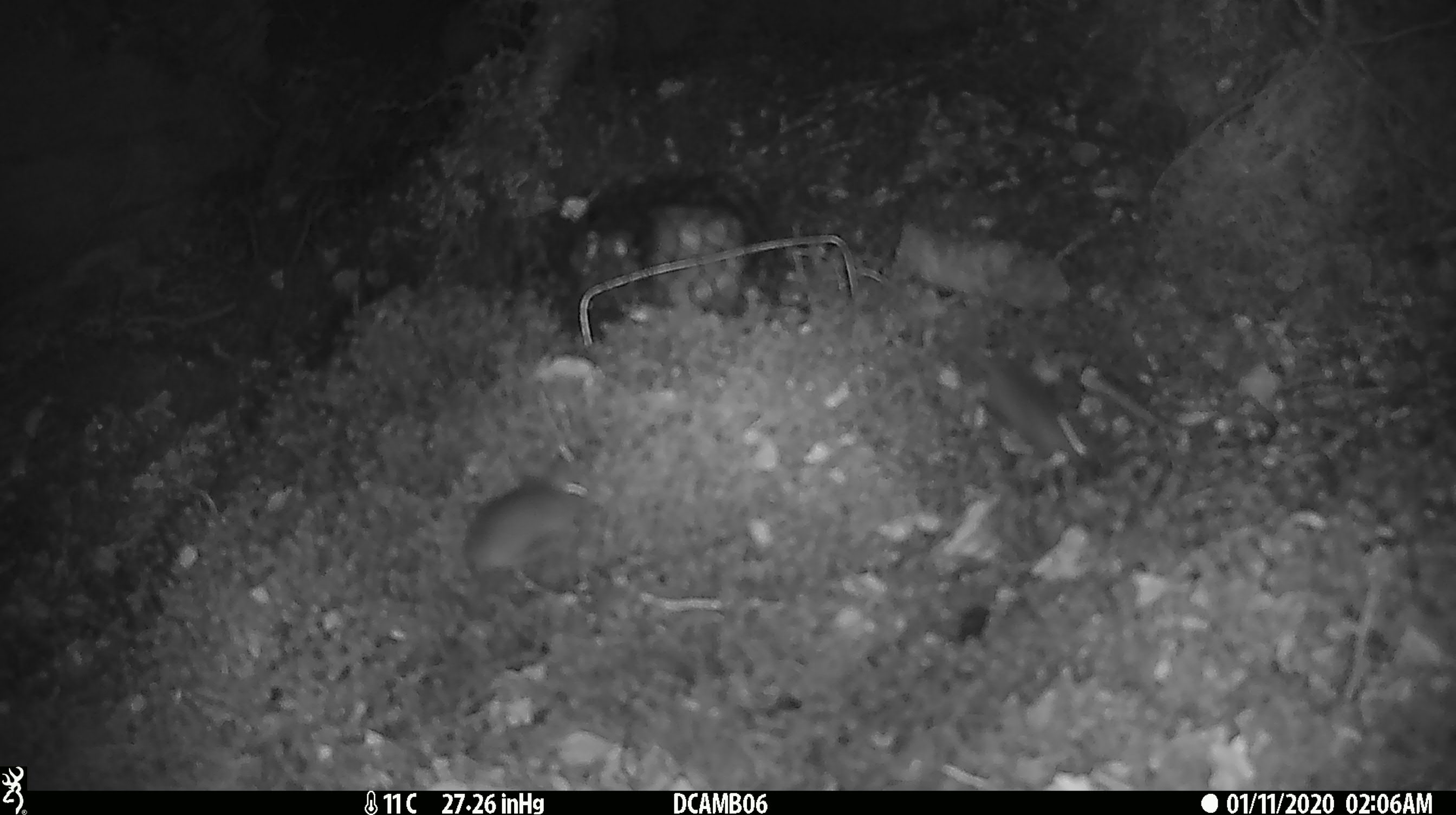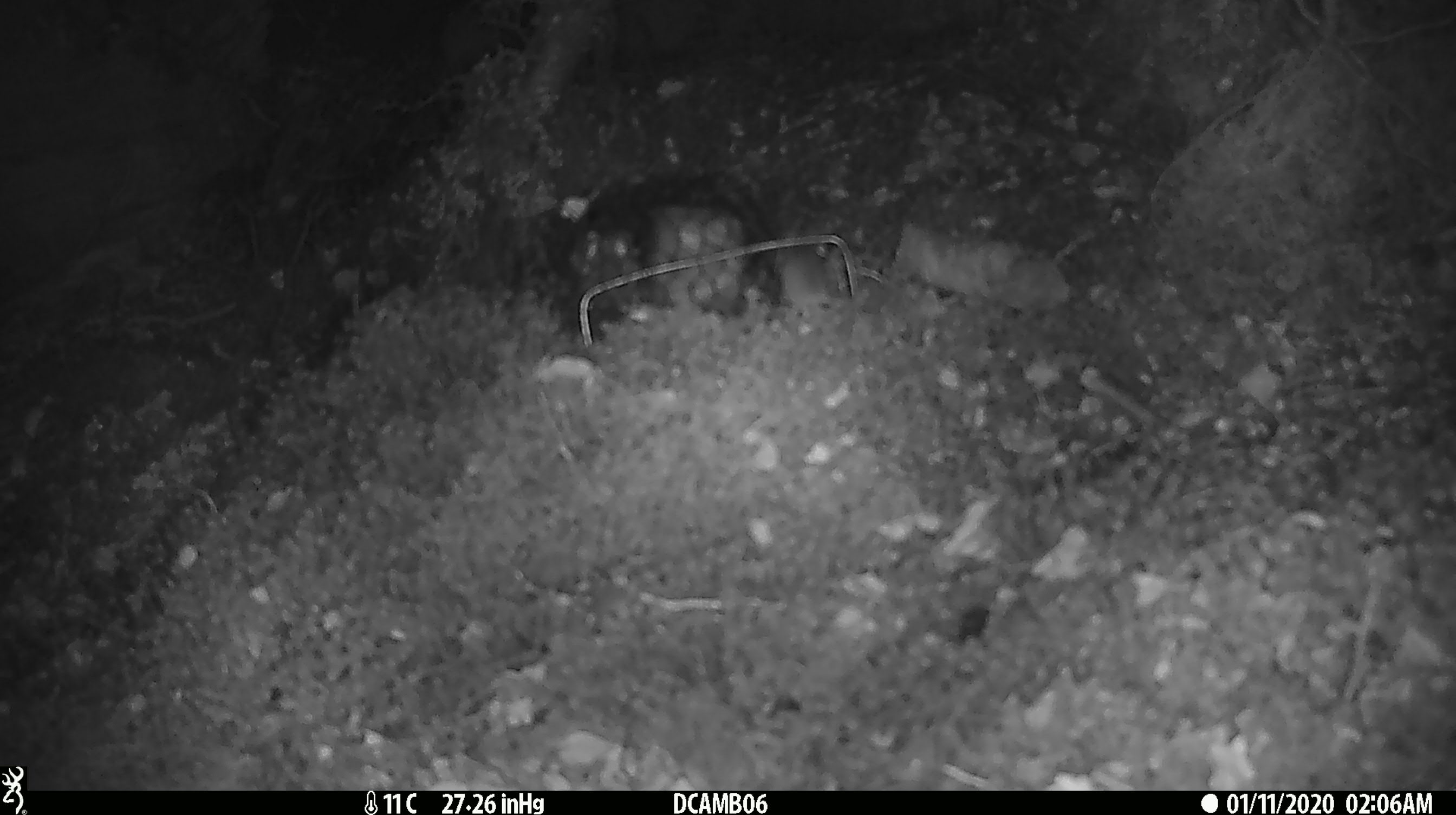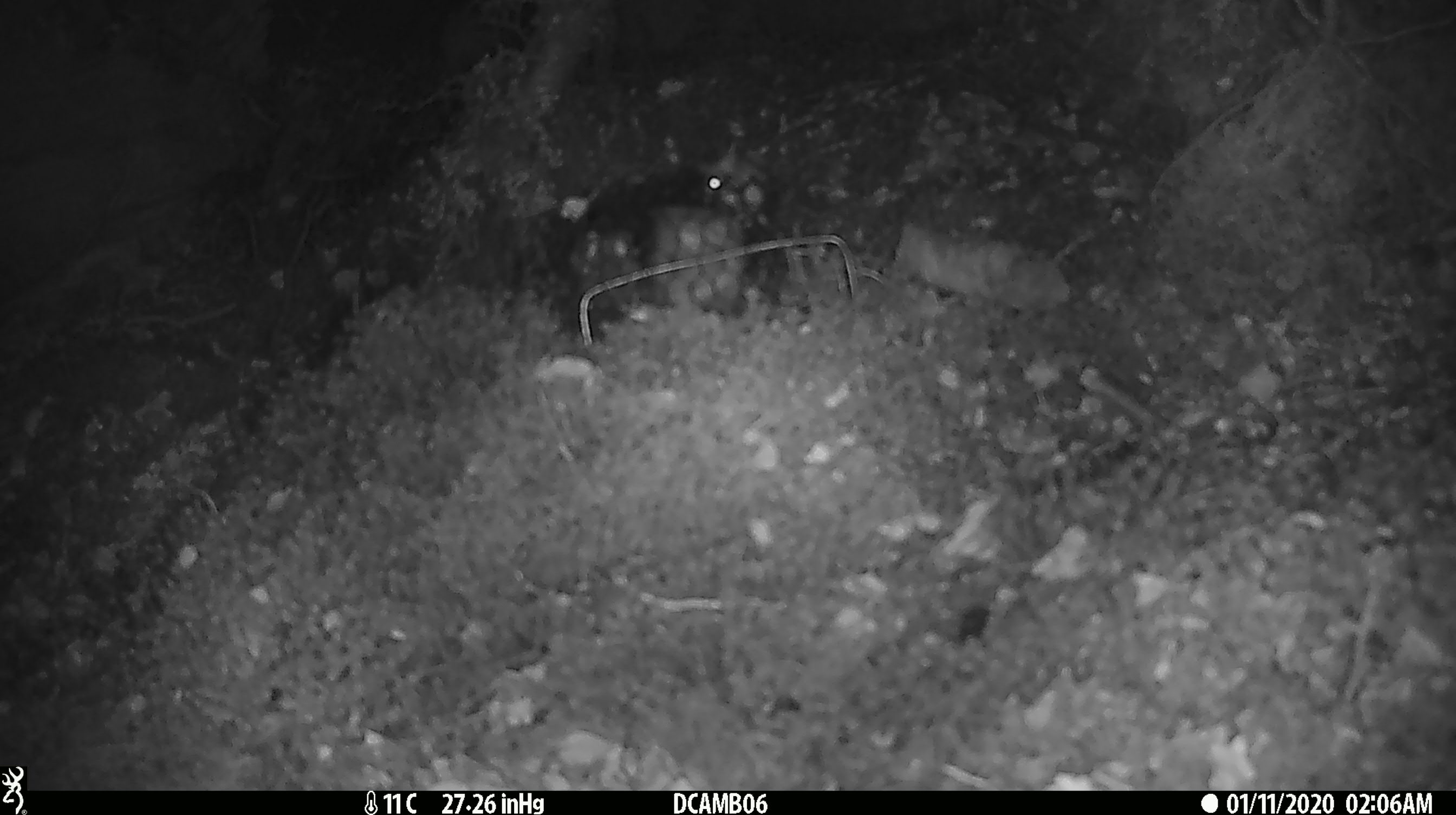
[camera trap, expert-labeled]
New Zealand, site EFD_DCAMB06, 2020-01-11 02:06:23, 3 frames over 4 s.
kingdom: Animalia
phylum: Chordata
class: Mammalia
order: Rodentia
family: Muridae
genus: Mus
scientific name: Mus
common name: mouse